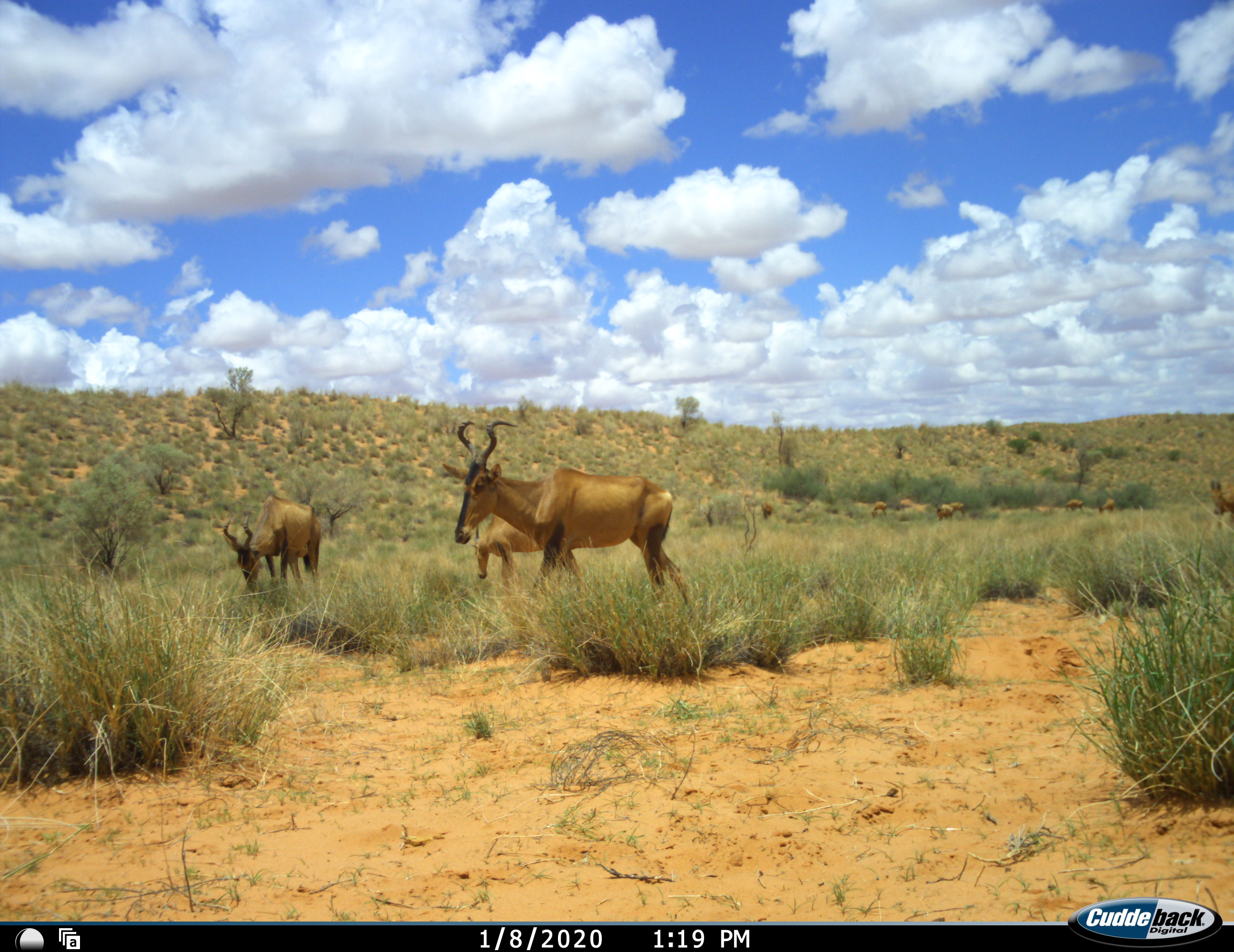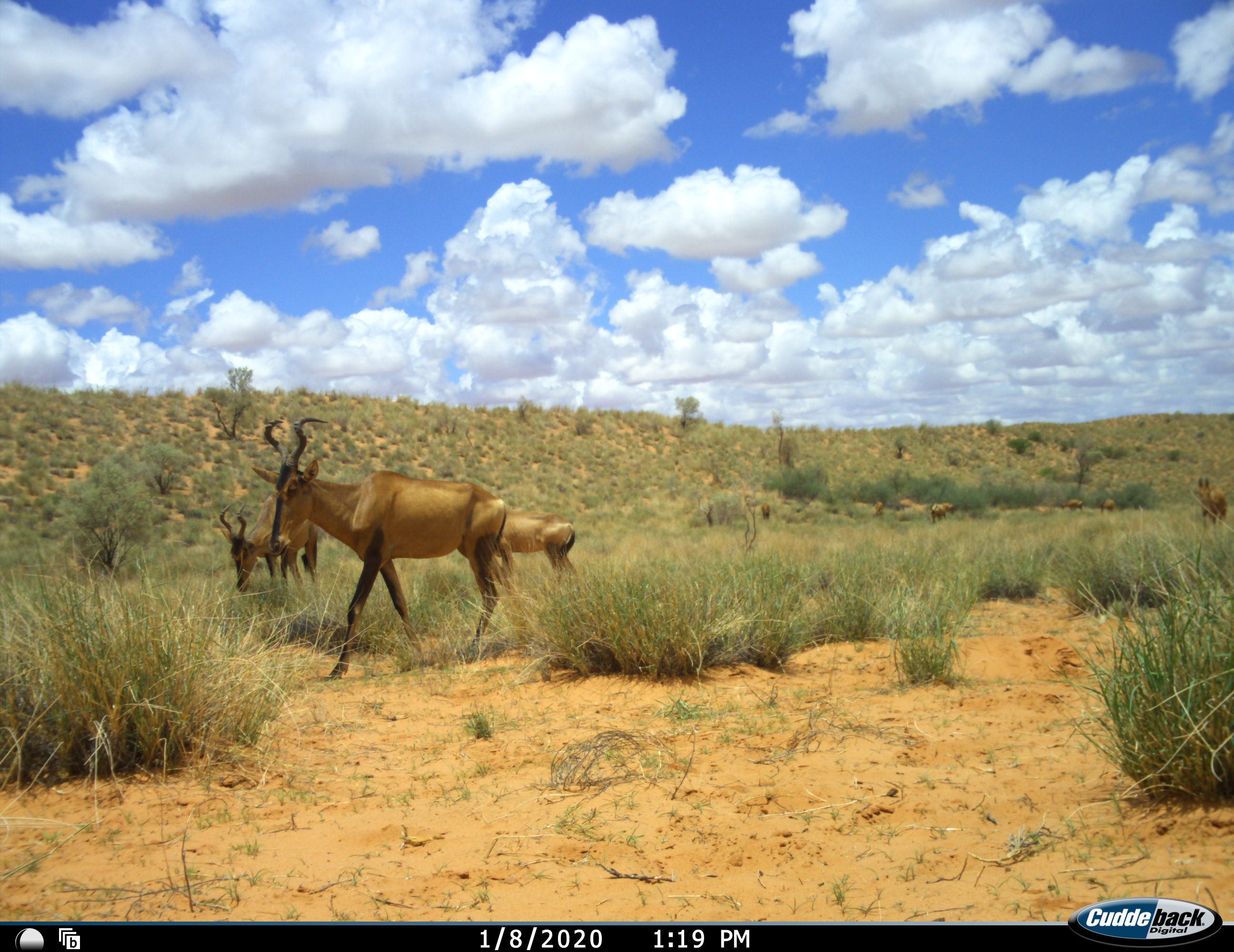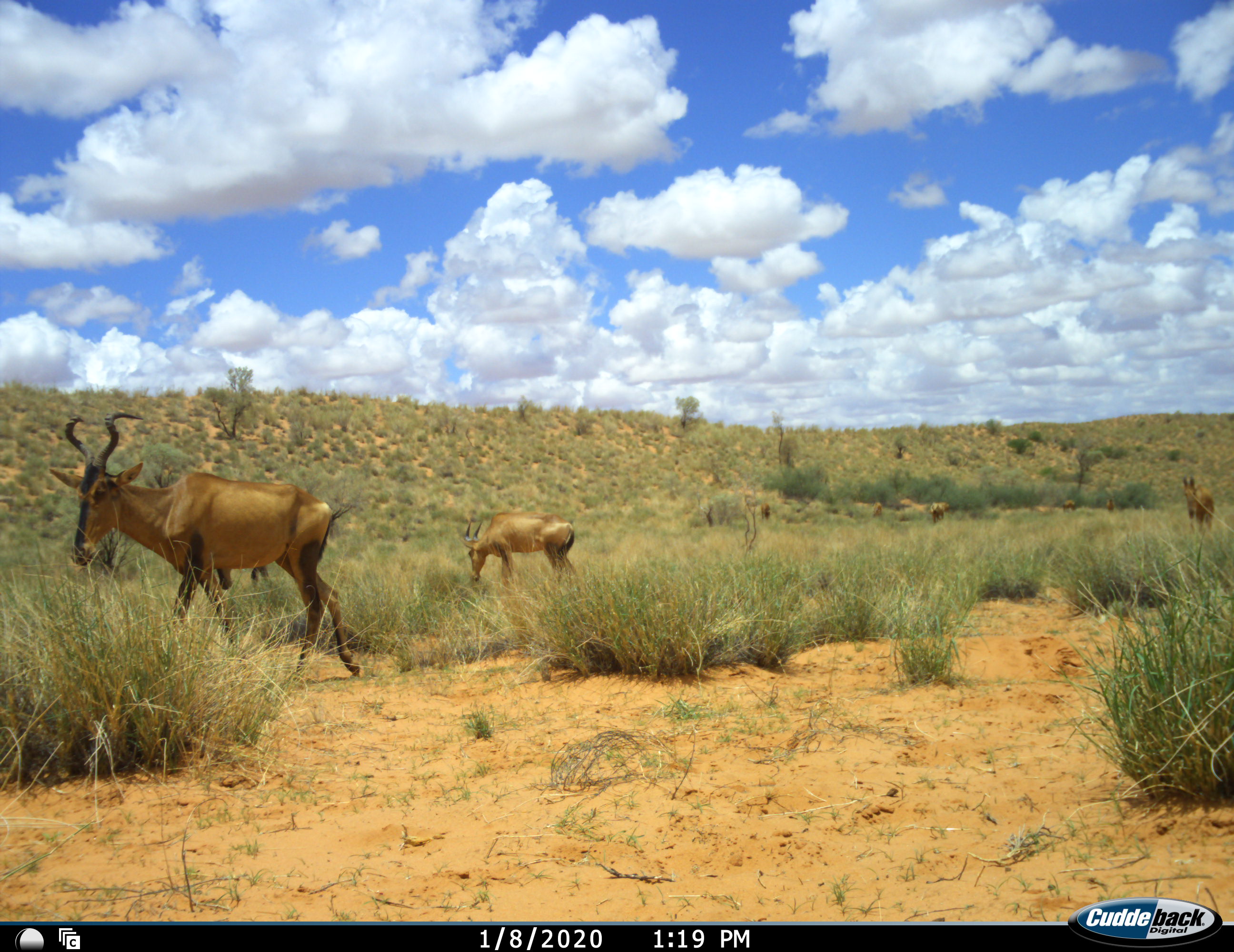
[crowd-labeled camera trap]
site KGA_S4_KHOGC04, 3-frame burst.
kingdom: Animalia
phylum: Chordata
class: Mammalia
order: Artiodactyla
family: Bovidae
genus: Alcelaphus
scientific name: Alcelaphus buselaphus caama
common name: red hartebeest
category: hartebeestred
Hartebeestred (red hartebeest) (Alcelaphus buselaphus caama), count 11-50. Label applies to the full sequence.